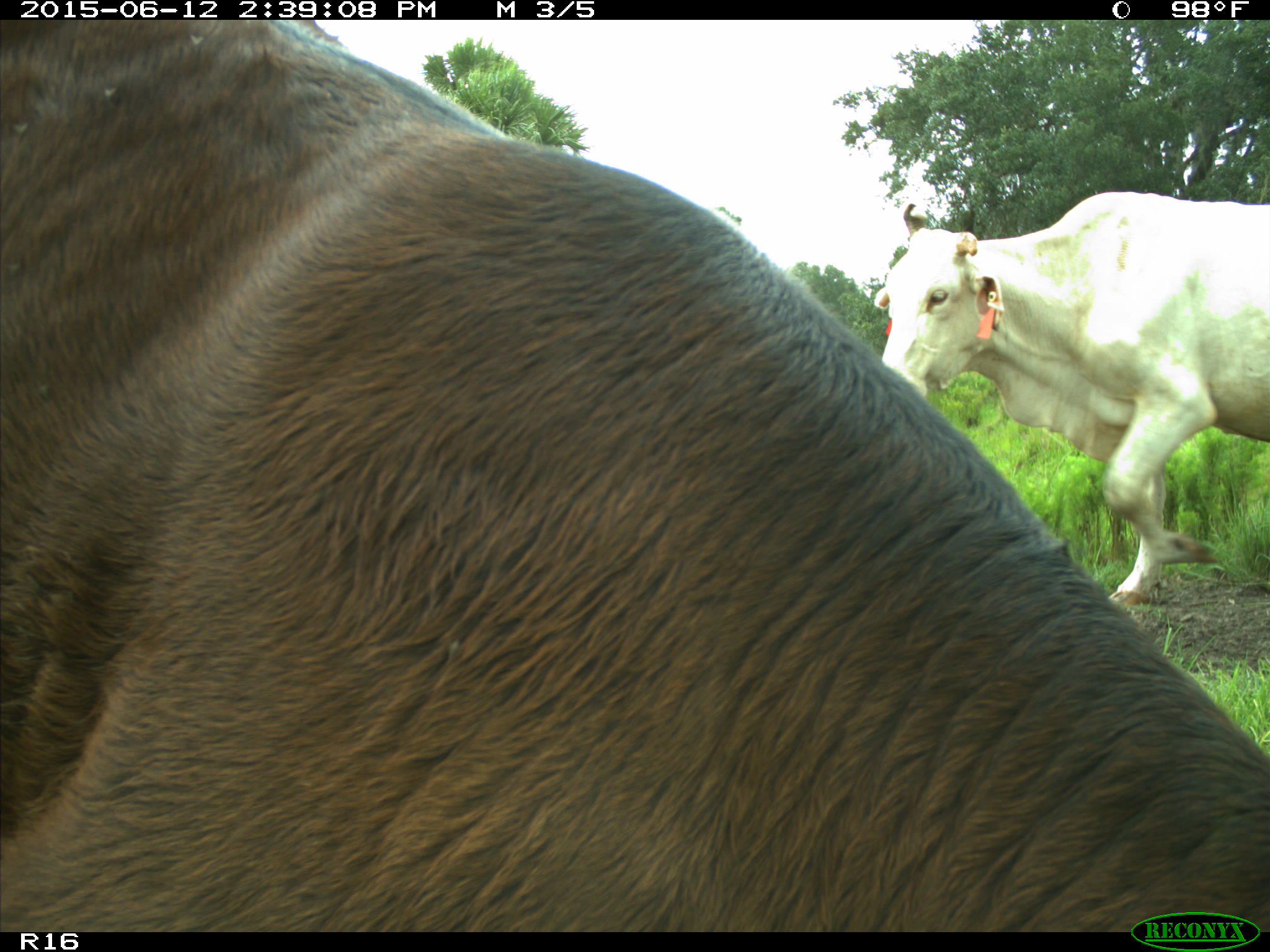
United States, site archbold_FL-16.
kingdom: Animalia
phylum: Chordata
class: Mammalia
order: Artiodactyla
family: Bovidae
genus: Bos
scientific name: Bos taurus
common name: domestic cow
Bos taurus (domestic cow).